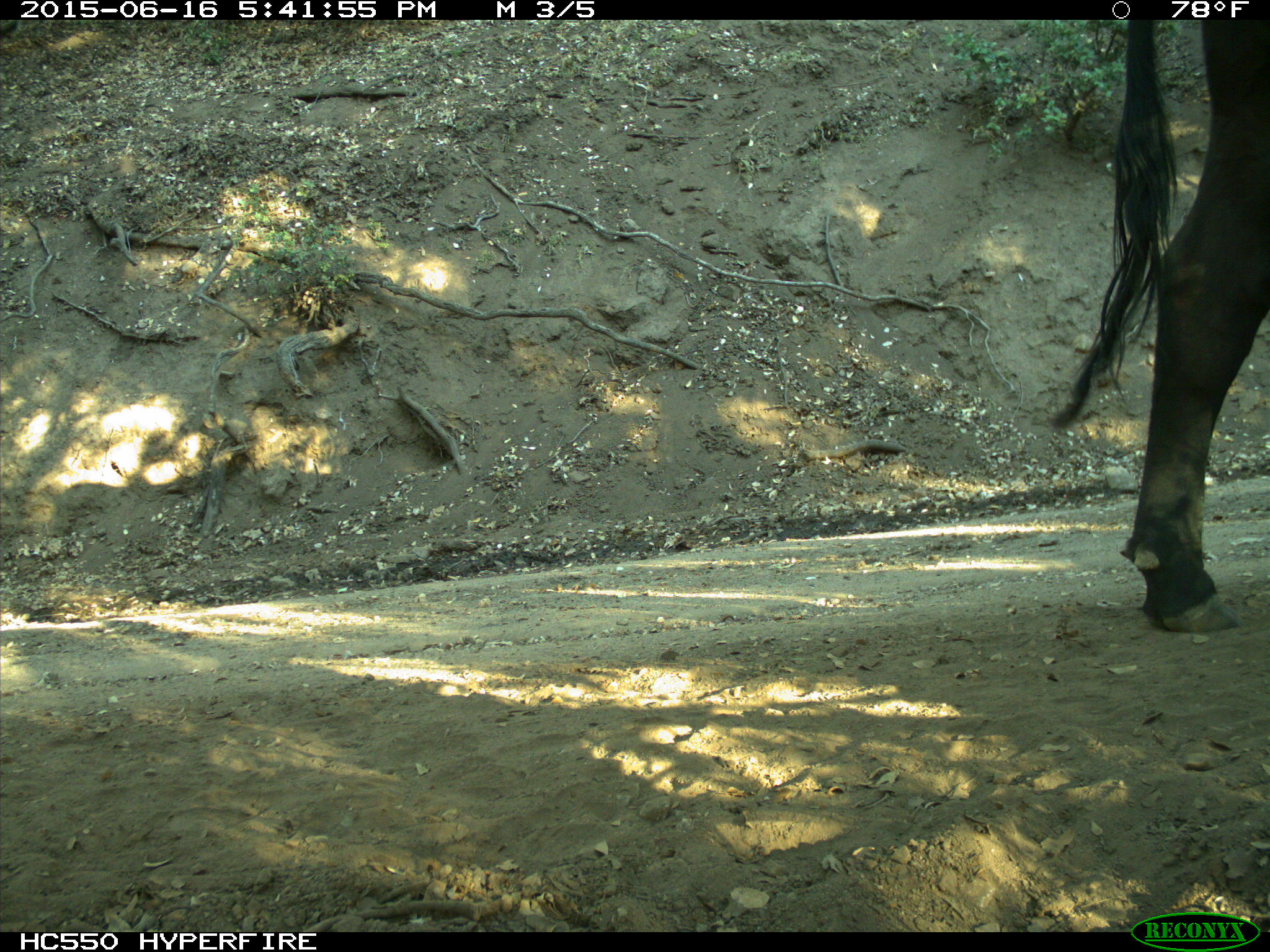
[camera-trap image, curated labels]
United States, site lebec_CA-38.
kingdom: Animalia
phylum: Chordata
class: Mammalia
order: Artiodactyla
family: Bovidae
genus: Bos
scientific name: Bos taurus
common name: domestic cow